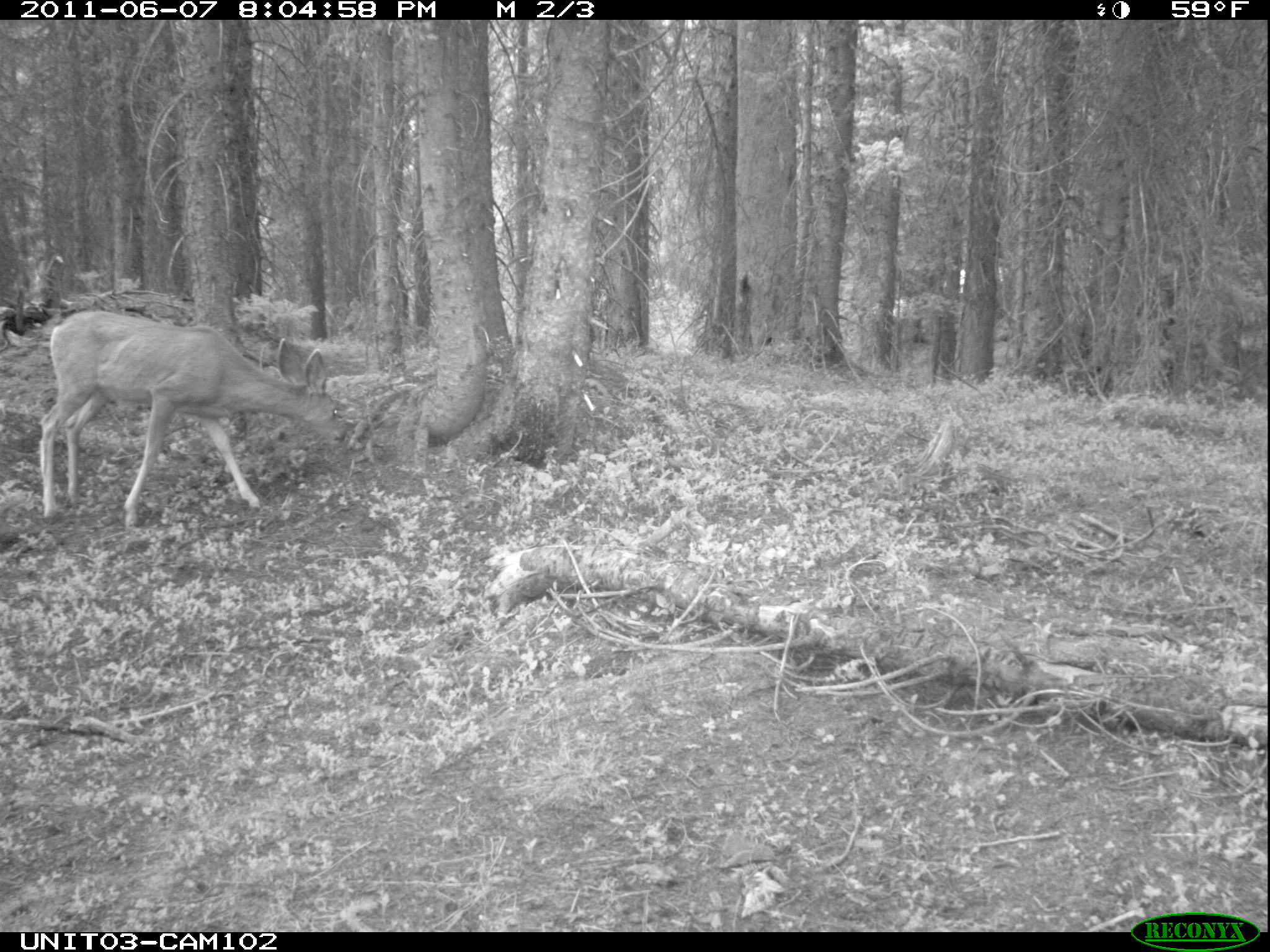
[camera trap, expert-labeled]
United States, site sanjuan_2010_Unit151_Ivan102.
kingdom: Animalia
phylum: Chordata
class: Mammalia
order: Artiodactyla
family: Cervidae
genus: Odocoileus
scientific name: Odocoileus hemionus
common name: mule deer